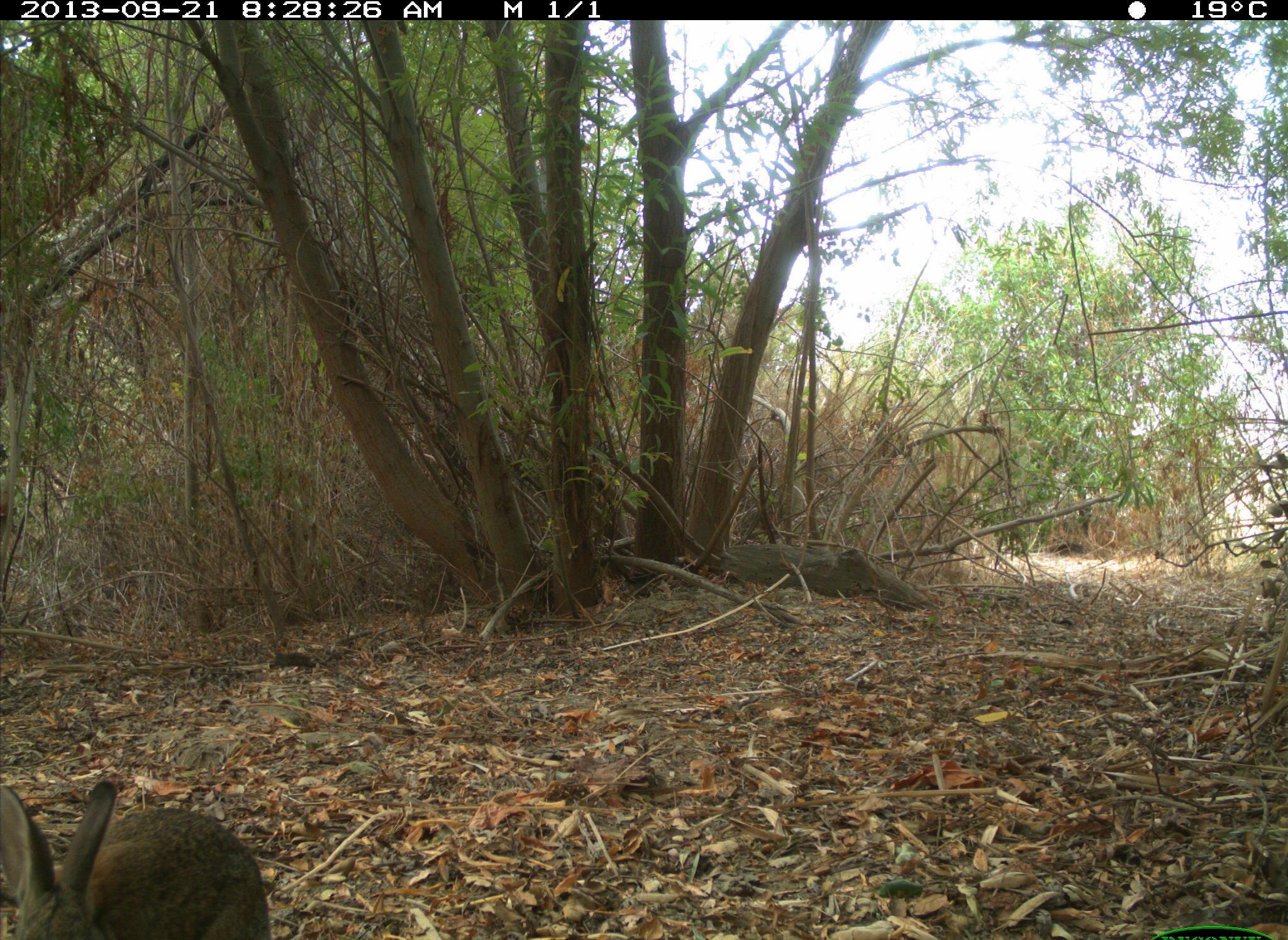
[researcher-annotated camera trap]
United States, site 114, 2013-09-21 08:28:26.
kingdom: Animalia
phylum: Chordata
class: Mammalia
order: Lagomorpha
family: Leporidae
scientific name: Leporidae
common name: rabbits and hares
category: rabbit